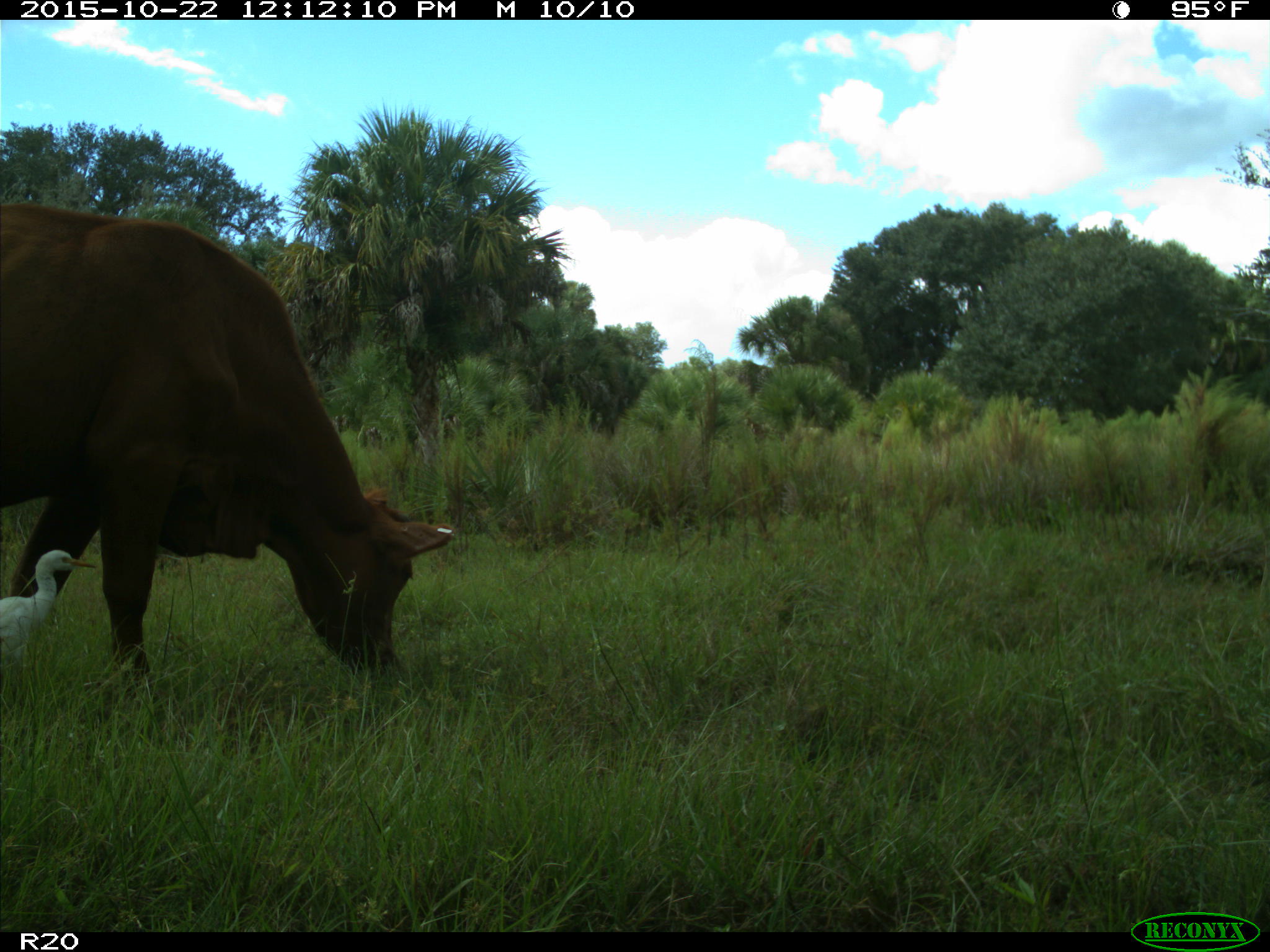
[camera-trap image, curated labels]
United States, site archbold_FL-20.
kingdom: Animalia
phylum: Chordata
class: Mammalia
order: Artiodactyla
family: Bovidae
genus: Bos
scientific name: Bos taurus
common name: domestic cow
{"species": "Bos taurus (domestic cow)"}